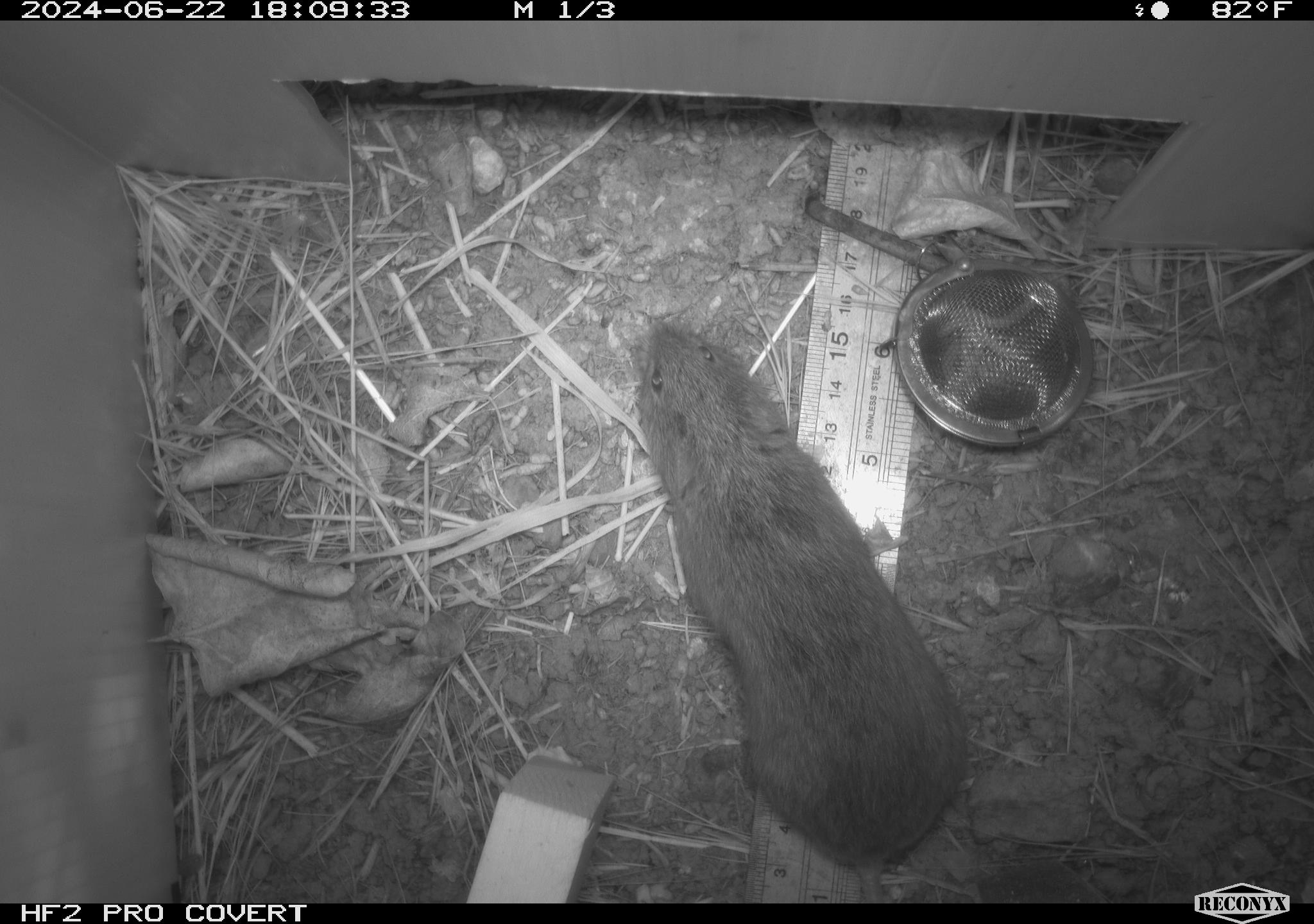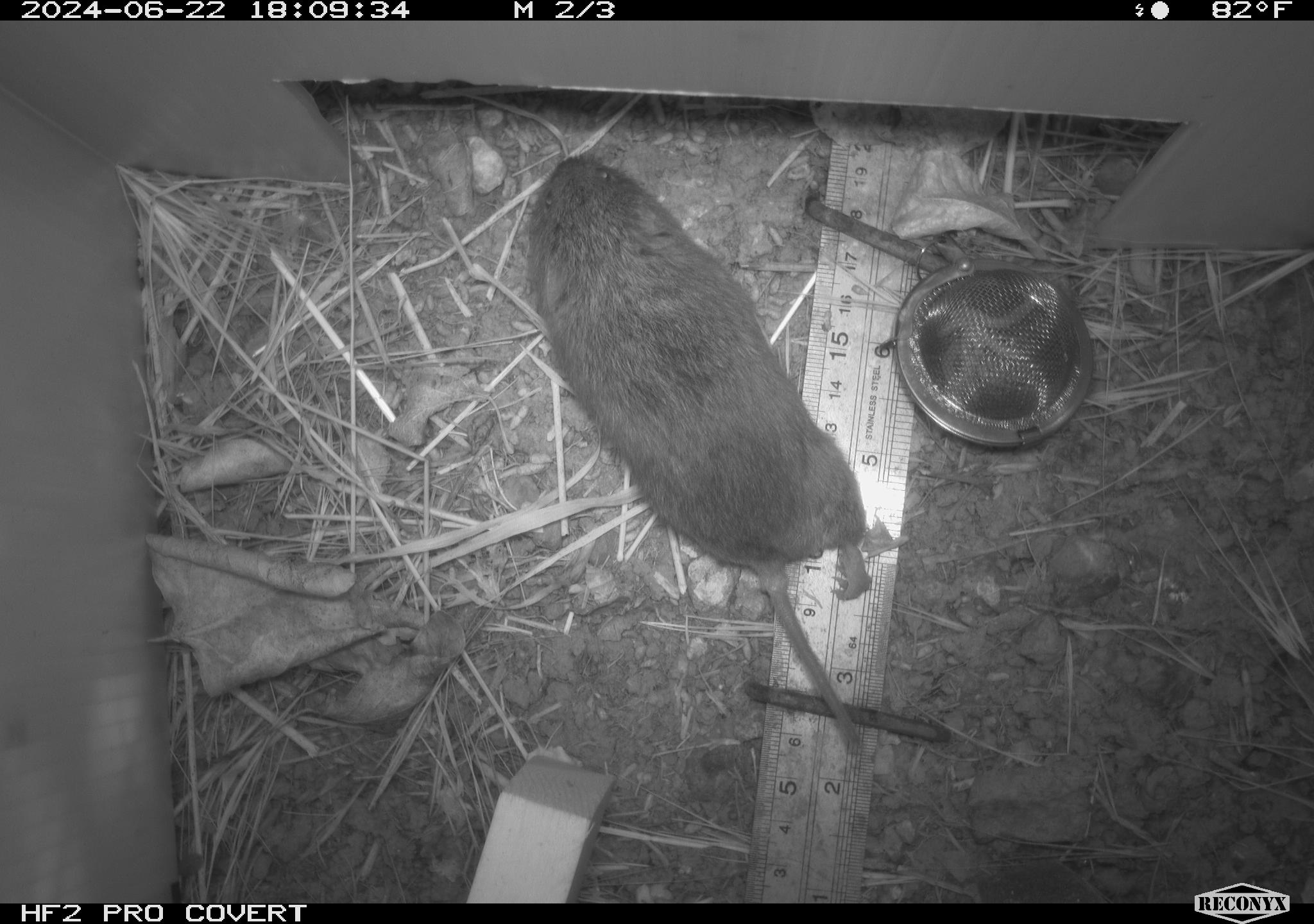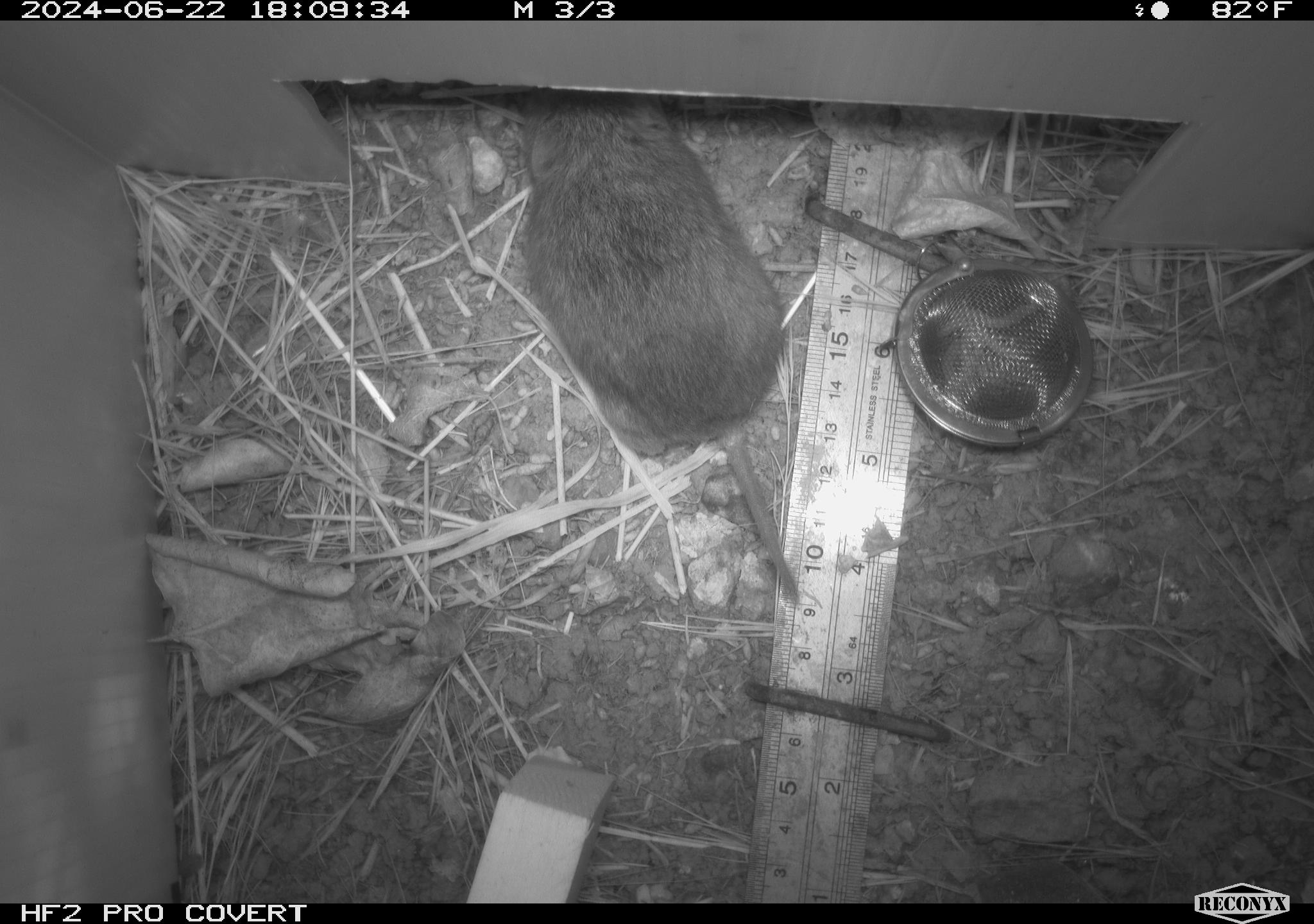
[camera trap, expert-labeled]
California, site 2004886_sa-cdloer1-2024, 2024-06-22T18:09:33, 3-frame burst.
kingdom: Animalia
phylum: Chordata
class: Mammalia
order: Rodentia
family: Cricetidae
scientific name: Arvicolinae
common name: voles, lemmings, and muskrats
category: arvicolinae subfamily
Arvicolinae subfamily (voles, lemmings, and muskrats) (Arvicolinae).